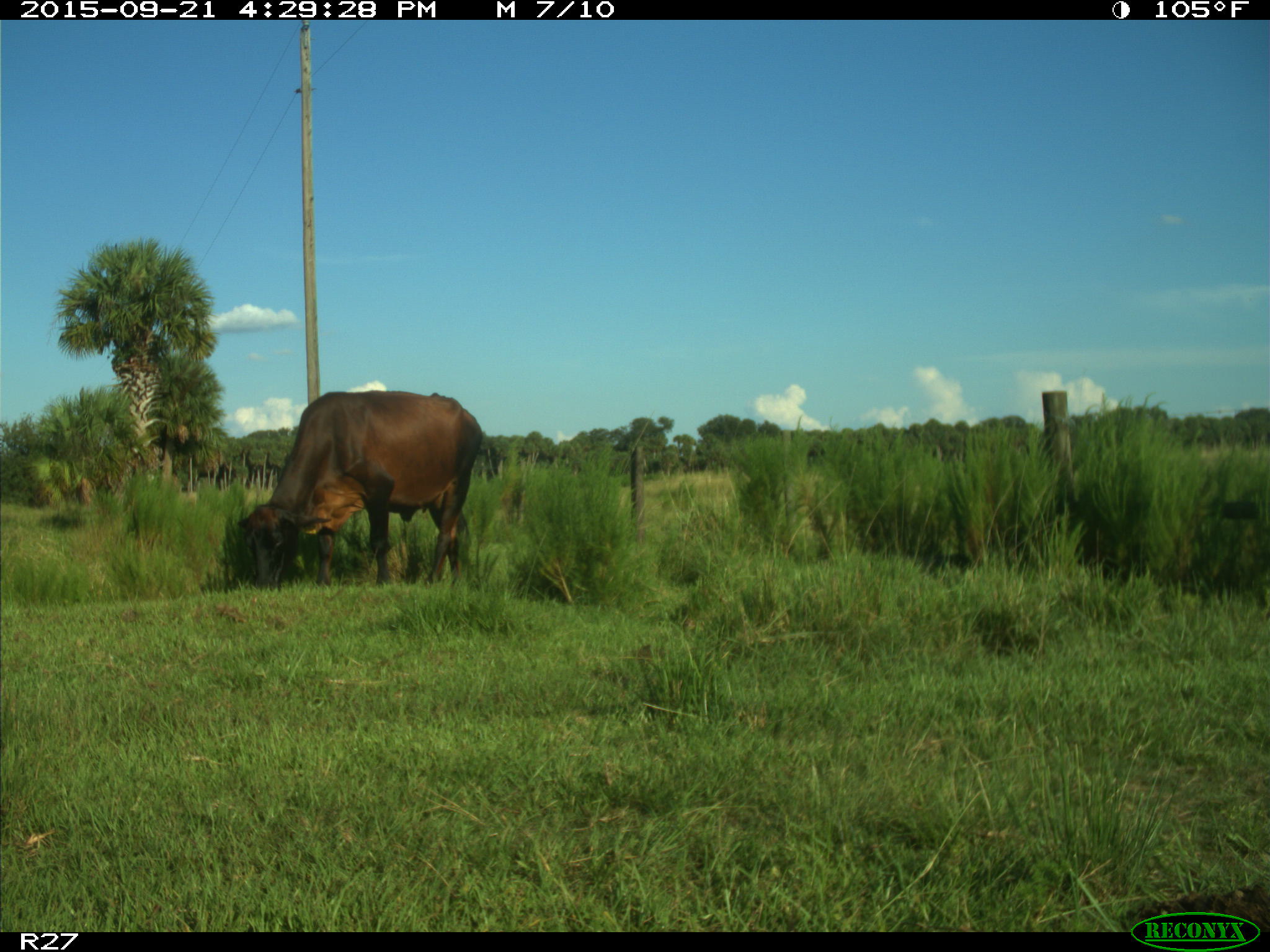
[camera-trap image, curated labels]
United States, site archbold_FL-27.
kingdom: Animalia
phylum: Chordata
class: Mammalia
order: Artiodactyla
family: Bovidae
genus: Bos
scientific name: Bos taurus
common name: domestic cow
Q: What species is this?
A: Bos taurus (domestic cow).